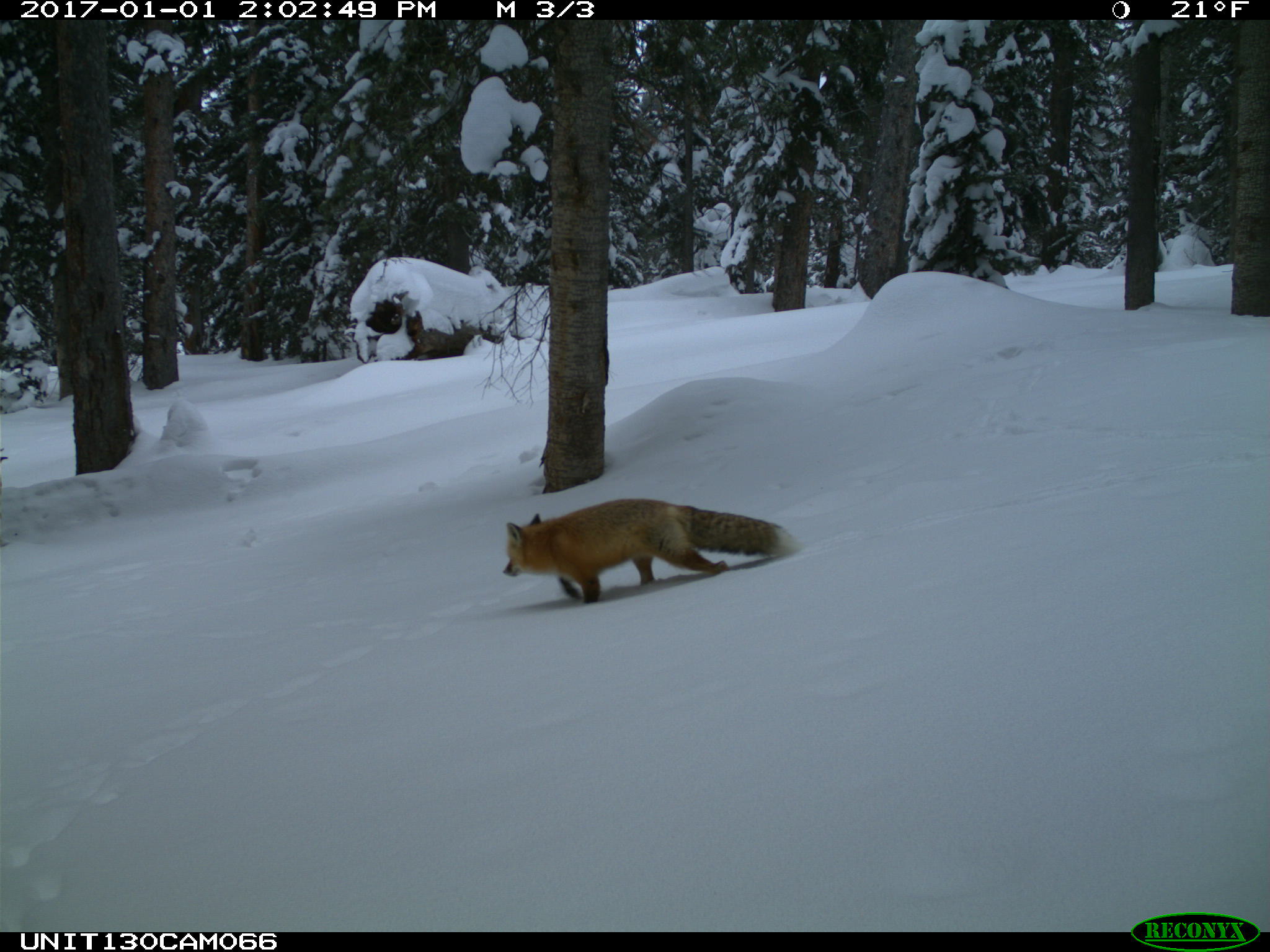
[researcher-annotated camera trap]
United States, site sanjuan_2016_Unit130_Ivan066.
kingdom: Animalia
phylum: Chordata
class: Mammalia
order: Carnivora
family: Canidae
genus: Vulpes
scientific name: Vulpes vulpes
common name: red fox